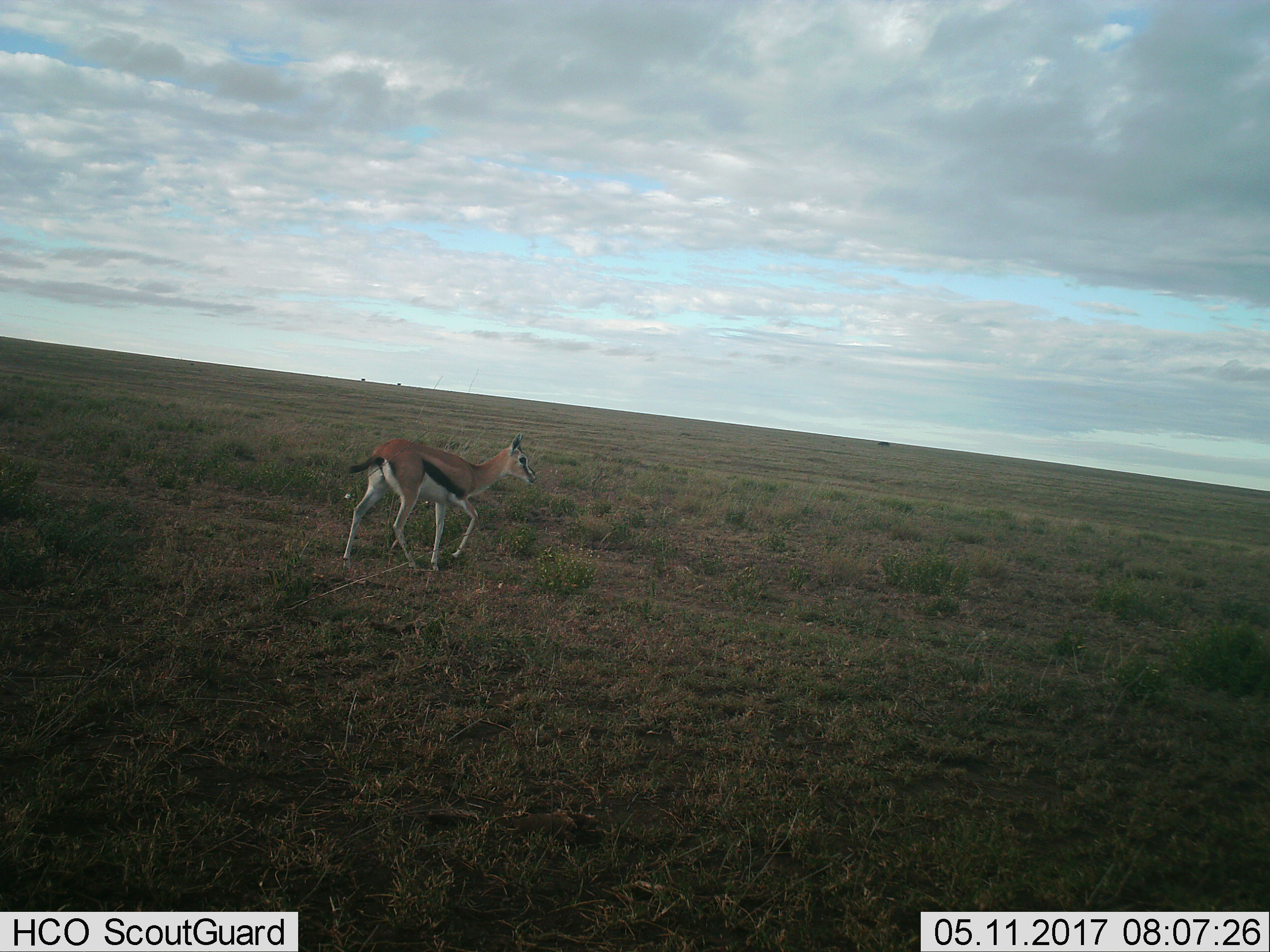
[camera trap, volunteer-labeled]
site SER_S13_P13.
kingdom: Animalia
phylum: Chordata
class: Mammalia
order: Artiodactyla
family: Bovidae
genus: Eudorcas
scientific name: Eudorcas thomsonii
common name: thomson's gazelle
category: gazellethomsons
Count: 1.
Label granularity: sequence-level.